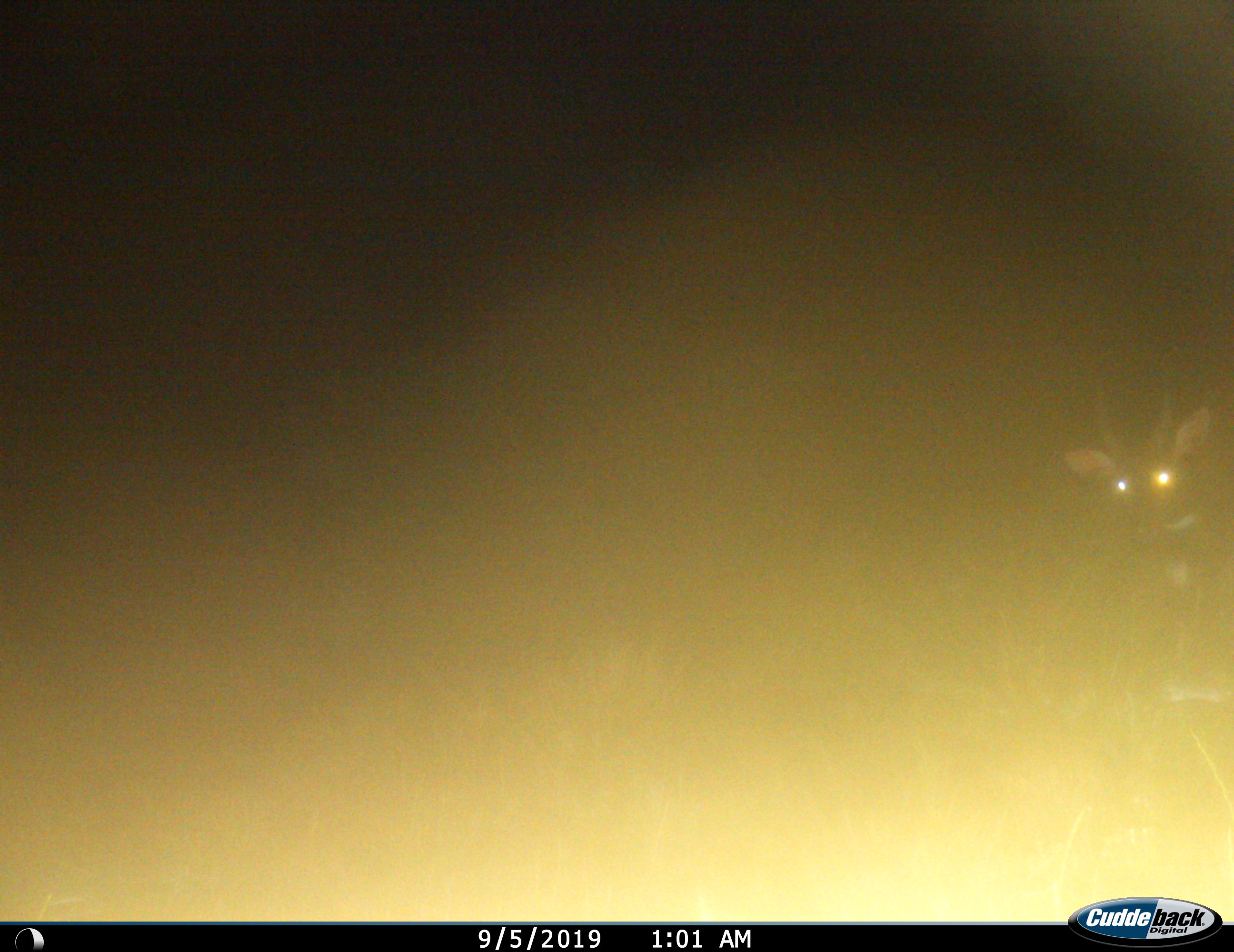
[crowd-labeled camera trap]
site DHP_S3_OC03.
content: unidentified animal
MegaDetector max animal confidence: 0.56